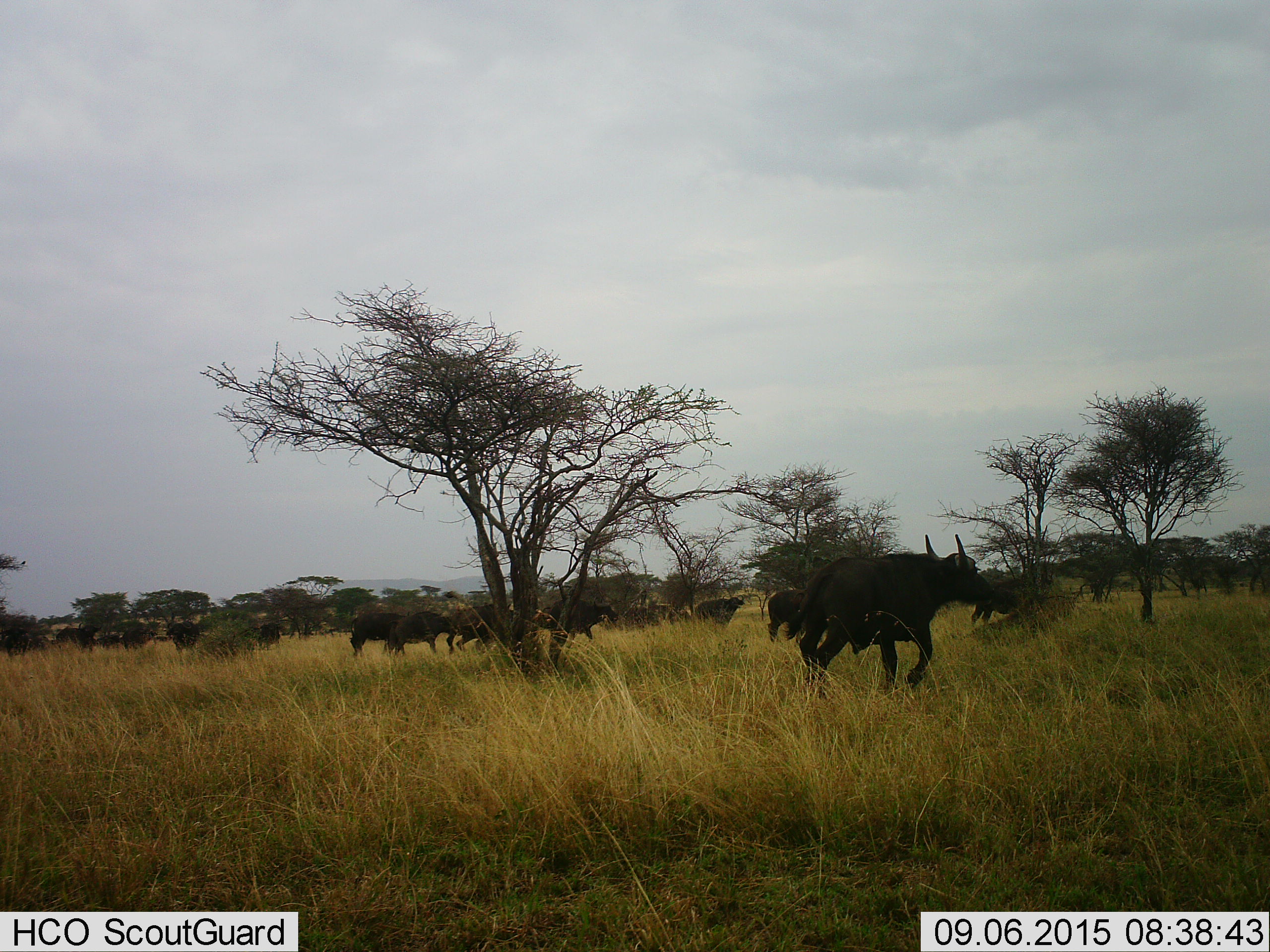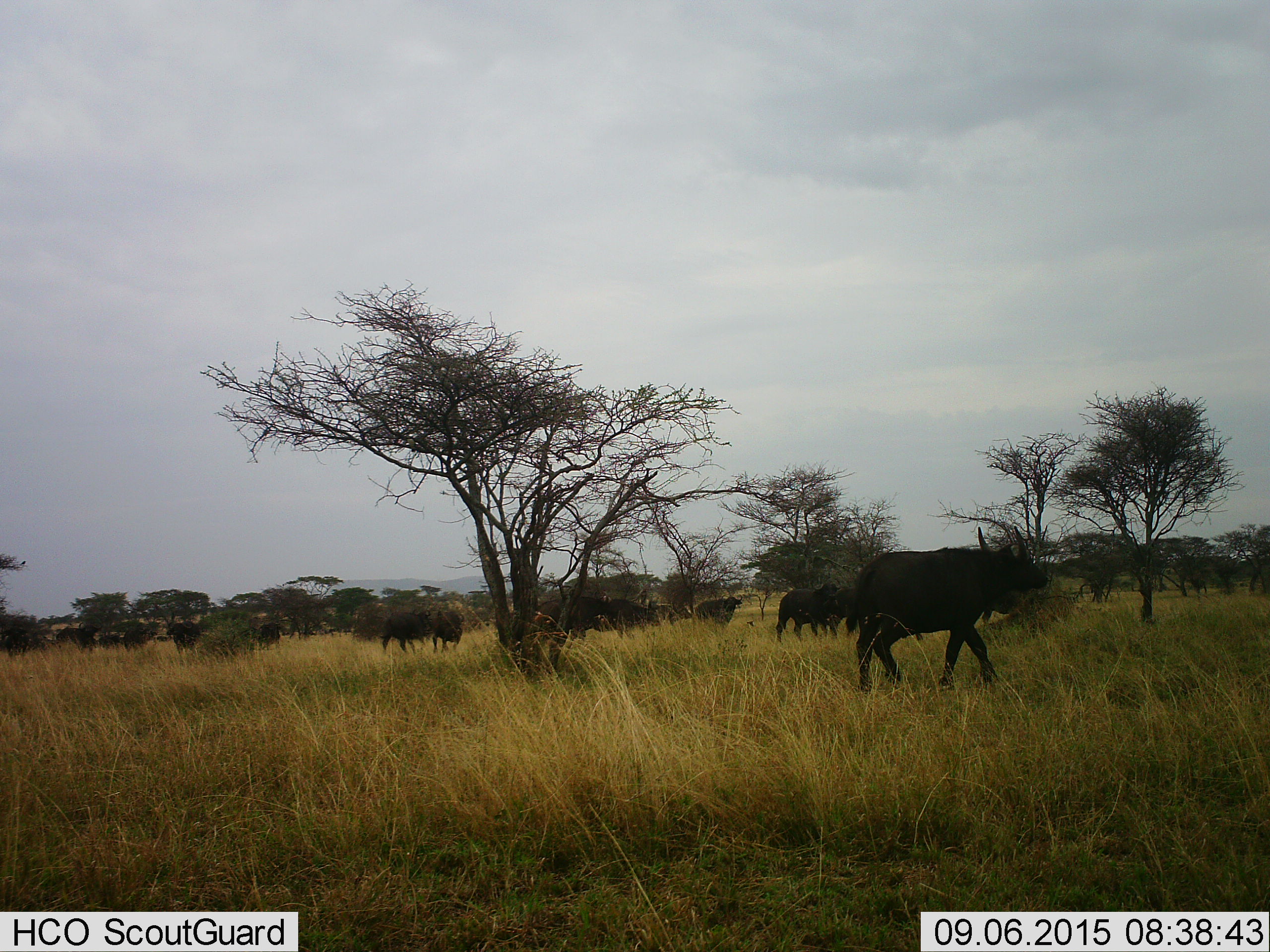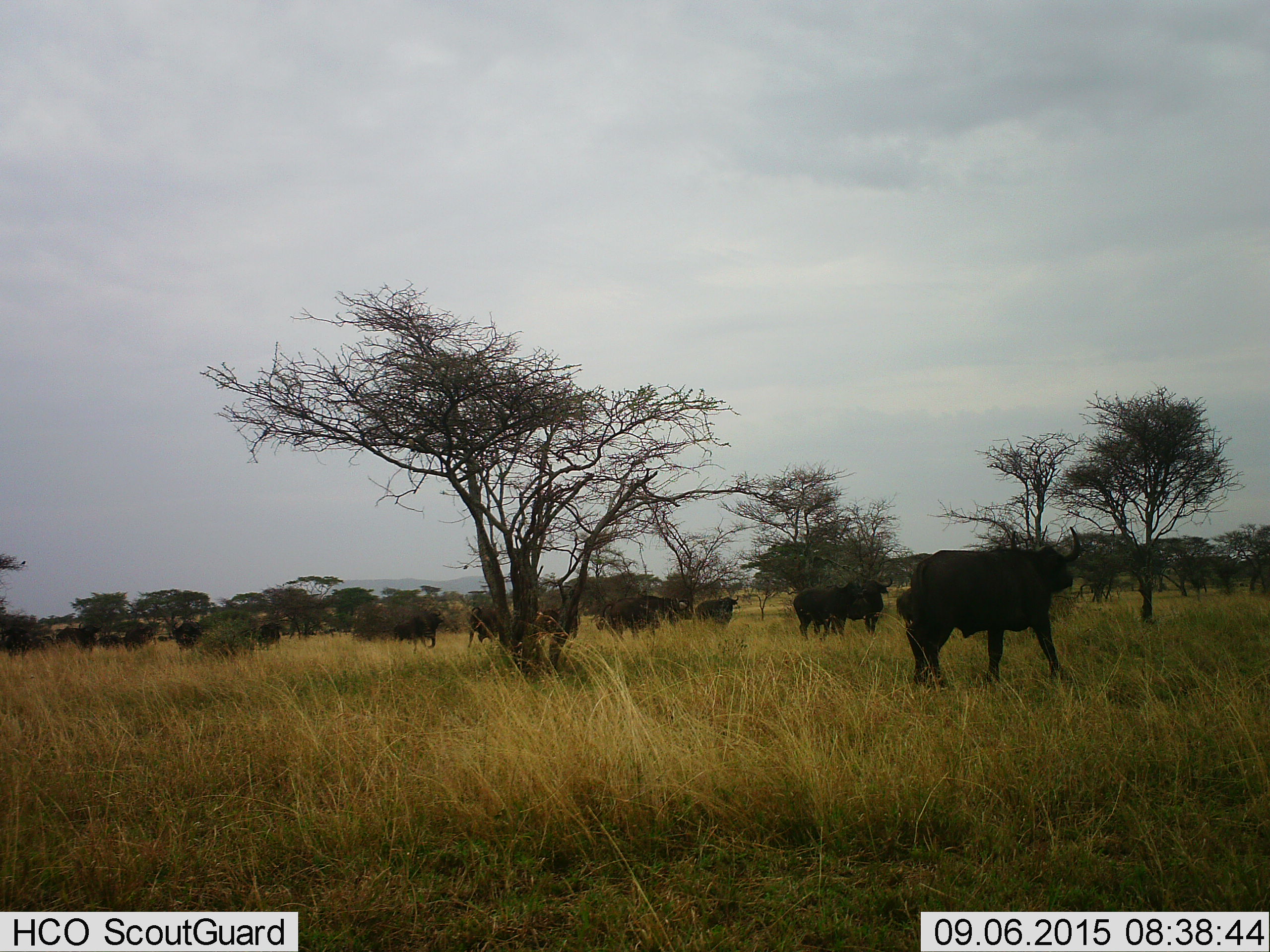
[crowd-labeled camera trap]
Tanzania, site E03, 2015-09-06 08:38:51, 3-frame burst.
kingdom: Animalia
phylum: Chordata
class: Mammalia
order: Artiodactyla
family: Bovidae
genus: Syncerus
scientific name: Syncerus caffer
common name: cape buffalo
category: buffalo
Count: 11-50.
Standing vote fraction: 38%.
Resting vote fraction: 0%.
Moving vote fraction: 85%.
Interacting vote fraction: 8%.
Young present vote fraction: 8%.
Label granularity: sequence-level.